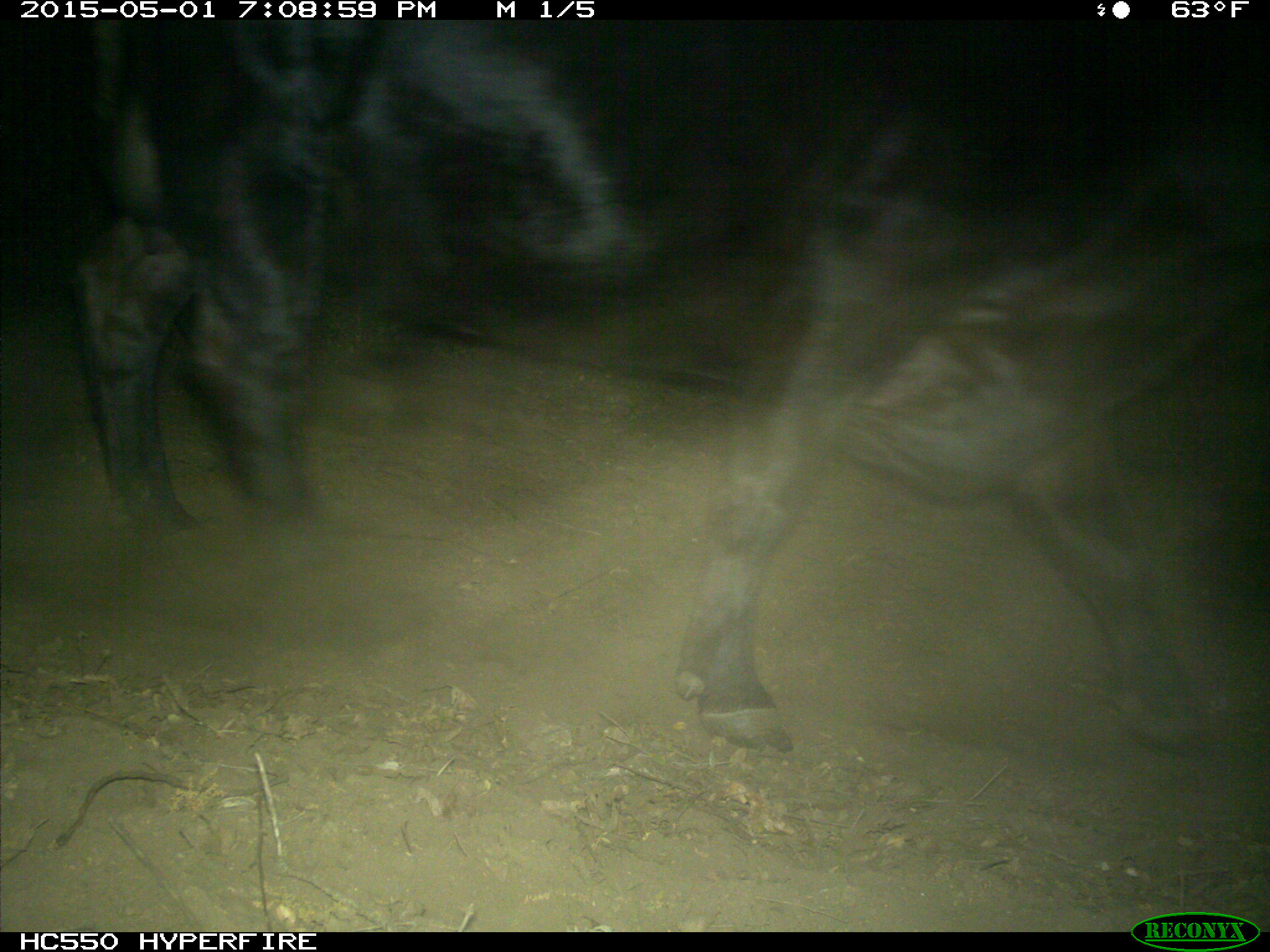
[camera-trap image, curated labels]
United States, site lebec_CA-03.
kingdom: Animalia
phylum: Chordata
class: Mammalia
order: Artiodactyla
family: Bovidae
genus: Bos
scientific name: Bos taurus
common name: domestic cow